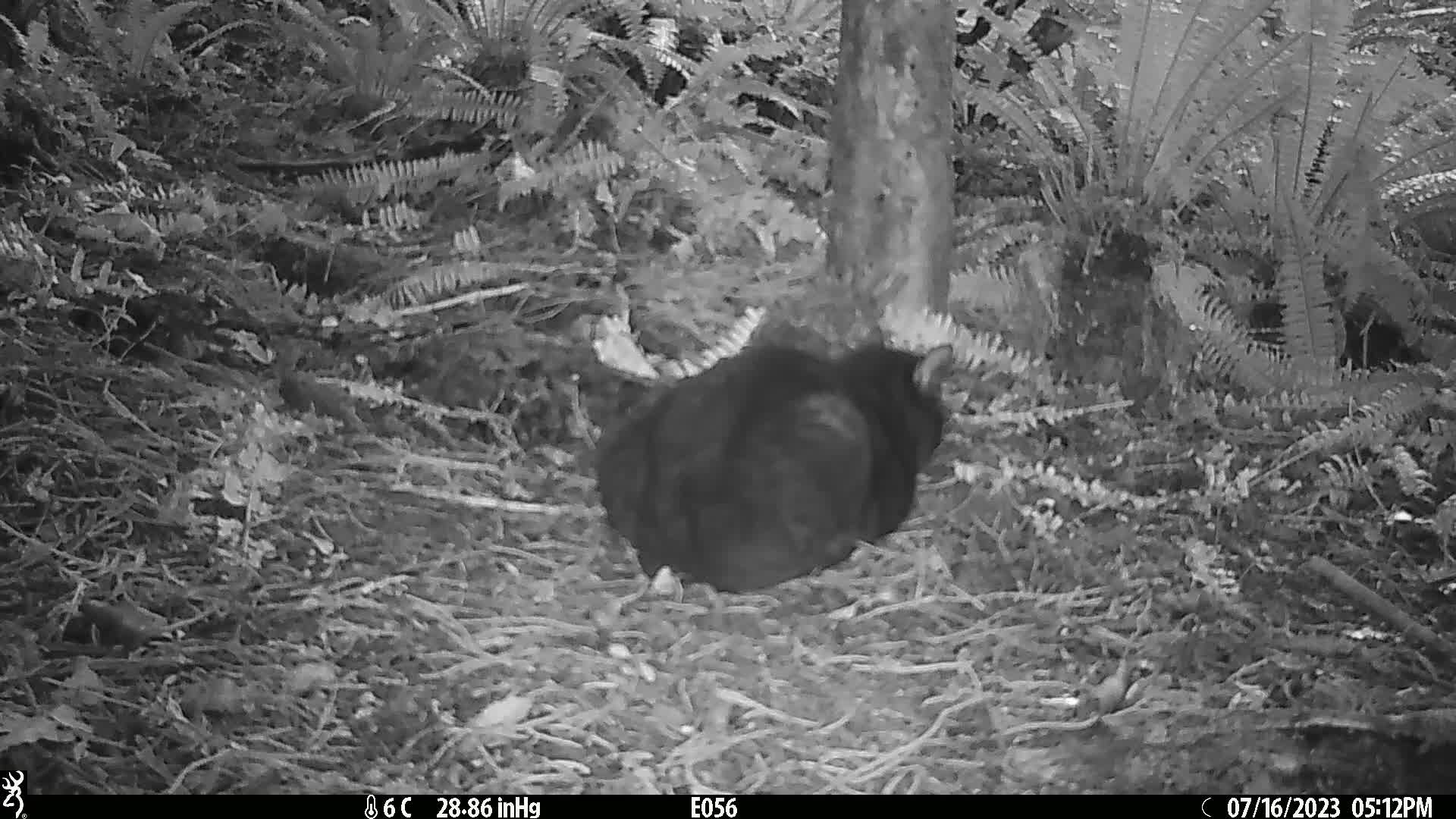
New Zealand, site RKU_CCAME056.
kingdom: Animalia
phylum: Chordata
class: Mammalia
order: Carnivora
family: Felidae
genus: Felis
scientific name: Felis catus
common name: domestic cat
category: cat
Cat (domestic cat) (Felis catus).